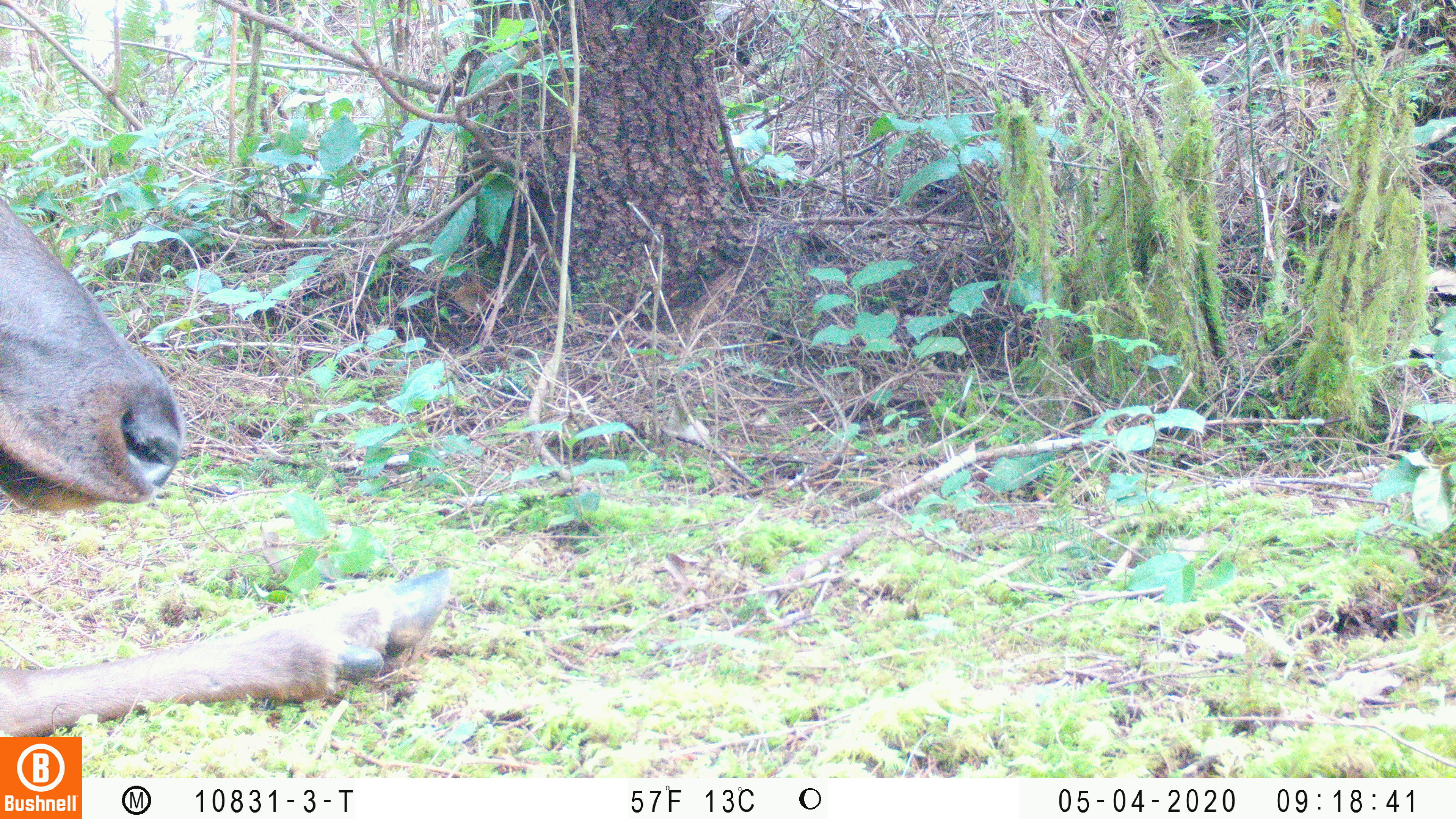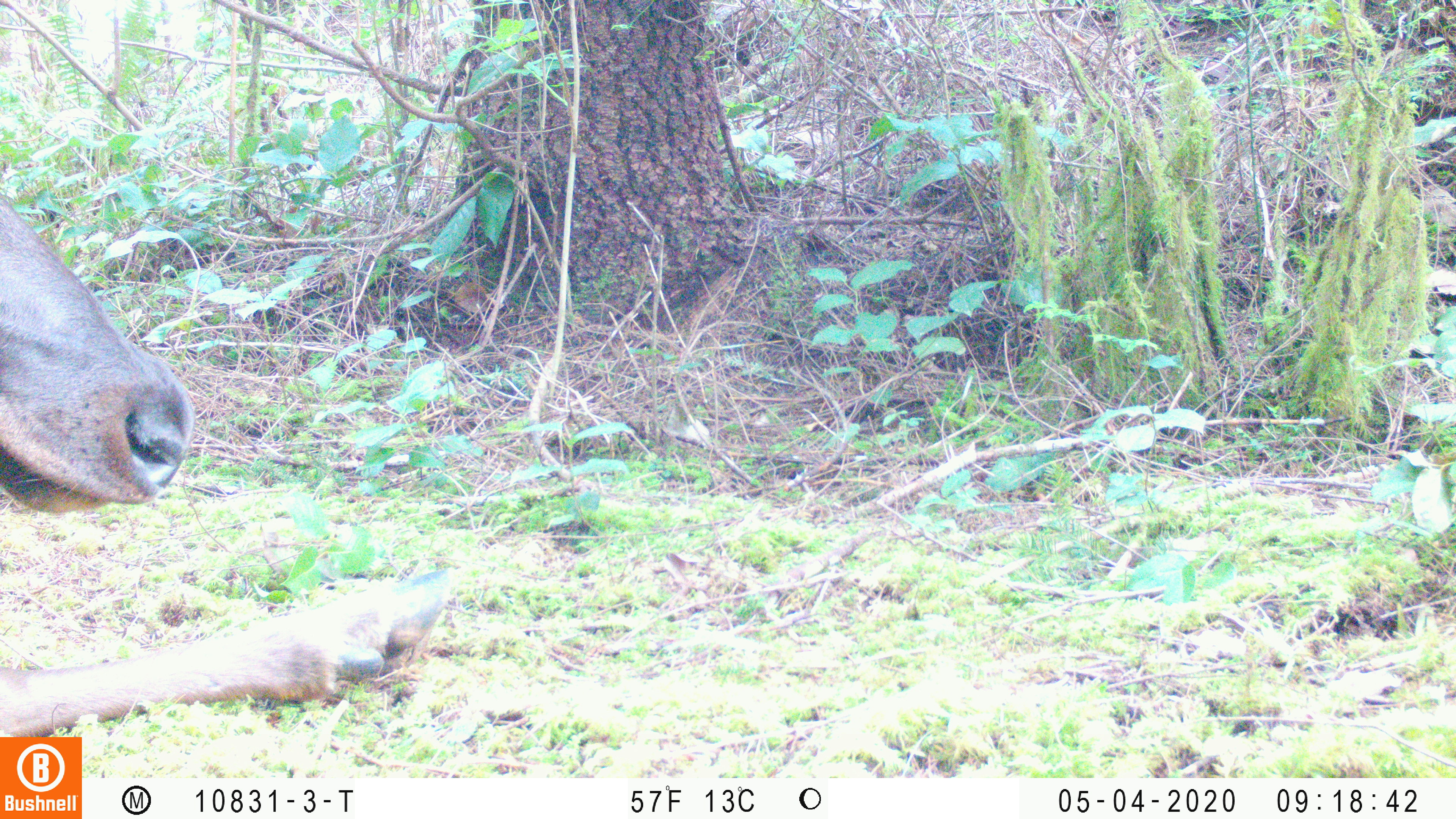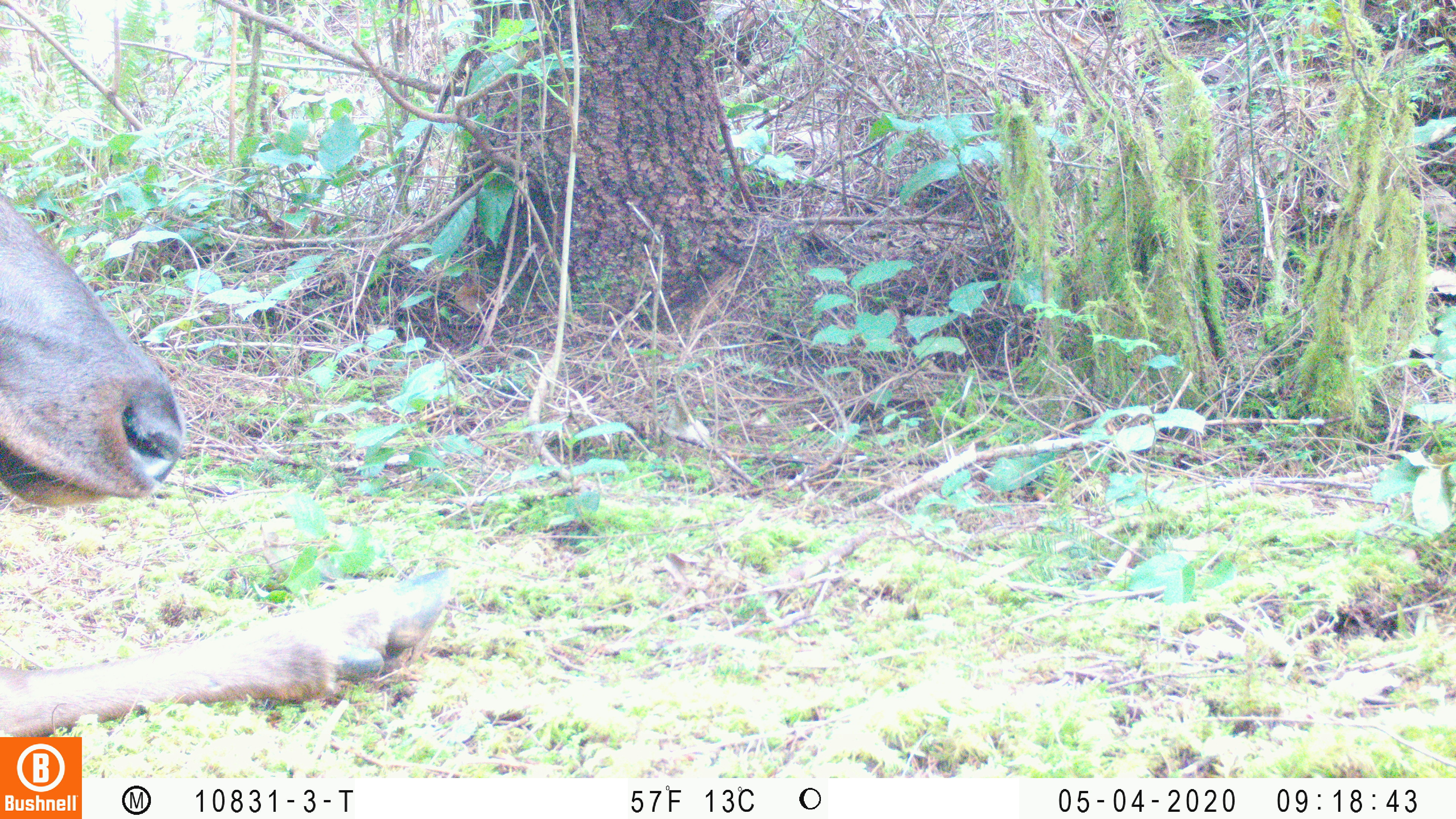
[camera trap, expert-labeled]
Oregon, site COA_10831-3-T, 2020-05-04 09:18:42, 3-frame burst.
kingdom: Animalia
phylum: Chordata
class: Mammalia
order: Artiodactyla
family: Cervidae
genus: Cervus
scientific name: Cervus canadensis roosevelti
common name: roosevelt elk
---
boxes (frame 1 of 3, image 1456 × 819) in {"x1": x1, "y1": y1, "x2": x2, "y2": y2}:
roosevelt elk: {"x1": 2, "y1": 194, "x2": 461, "y2": 730}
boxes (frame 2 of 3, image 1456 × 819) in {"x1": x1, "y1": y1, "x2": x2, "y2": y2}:
roosevelt elk: {"x1": 2, "y1": 188, "x2": 465, "y2": 729}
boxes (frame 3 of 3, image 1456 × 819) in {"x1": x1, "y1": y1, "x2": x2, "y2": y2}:
roosevelt elk: {"x1": 2, "y1": 188, "x2": 459, "y2": 725}